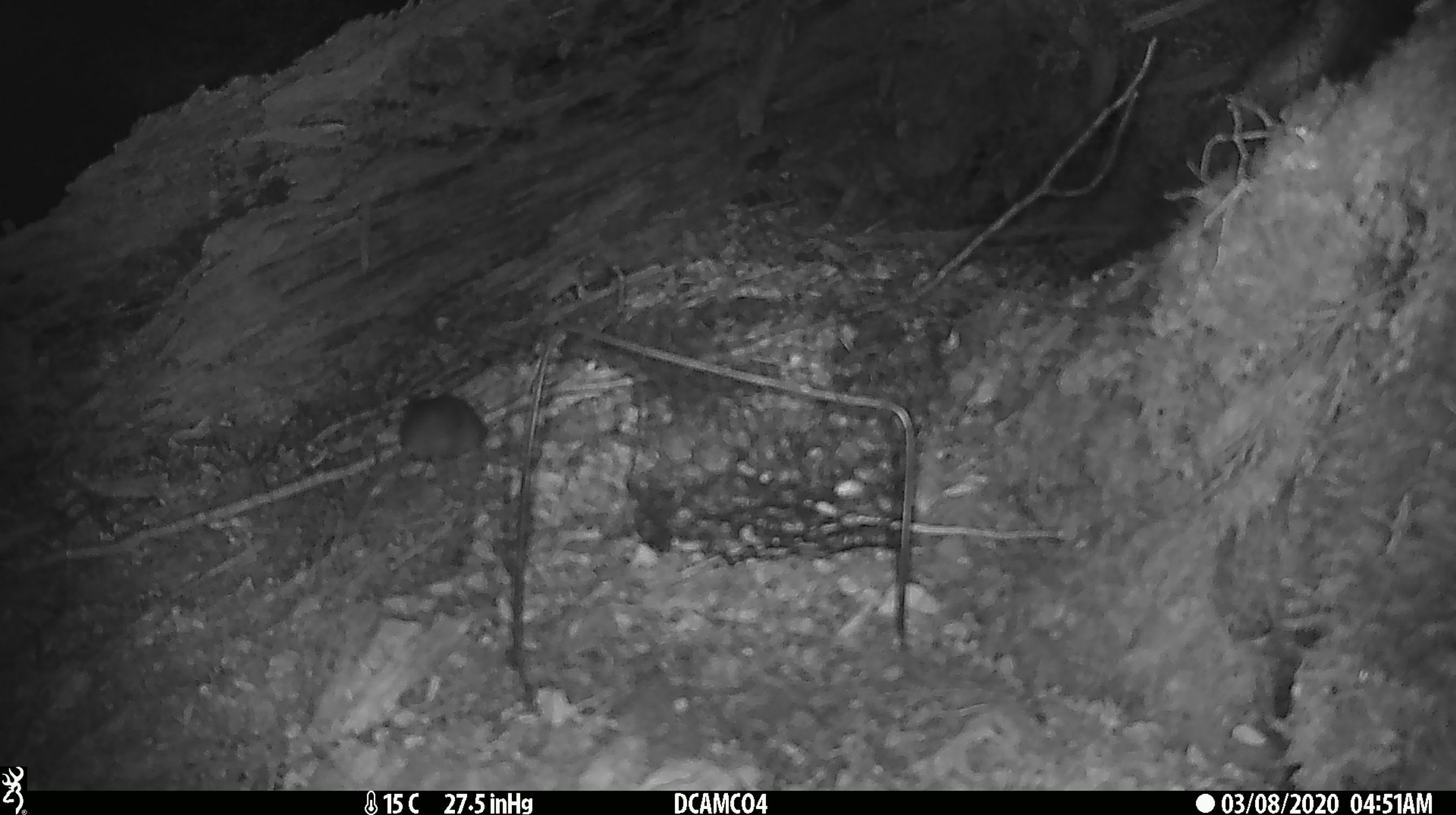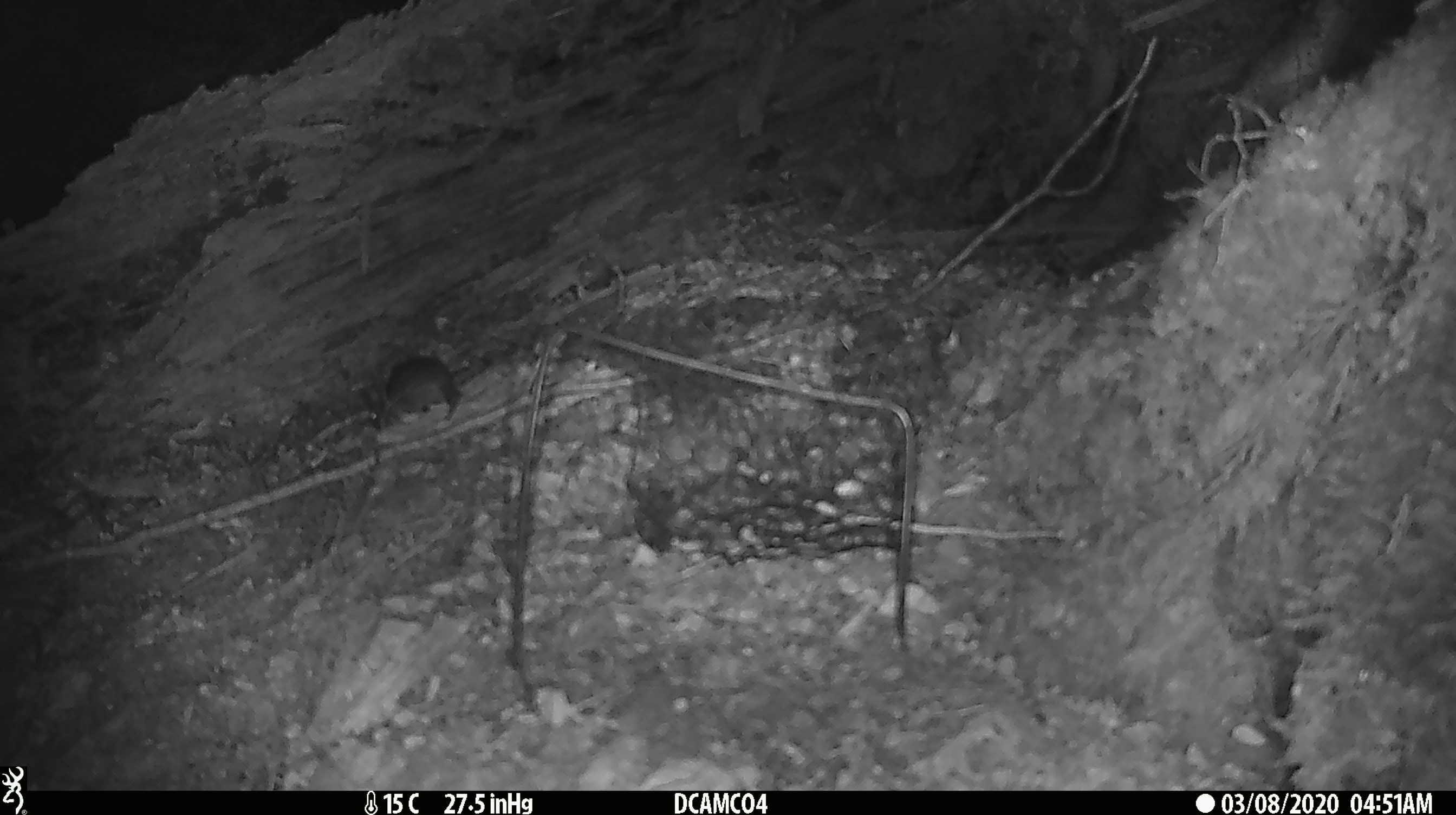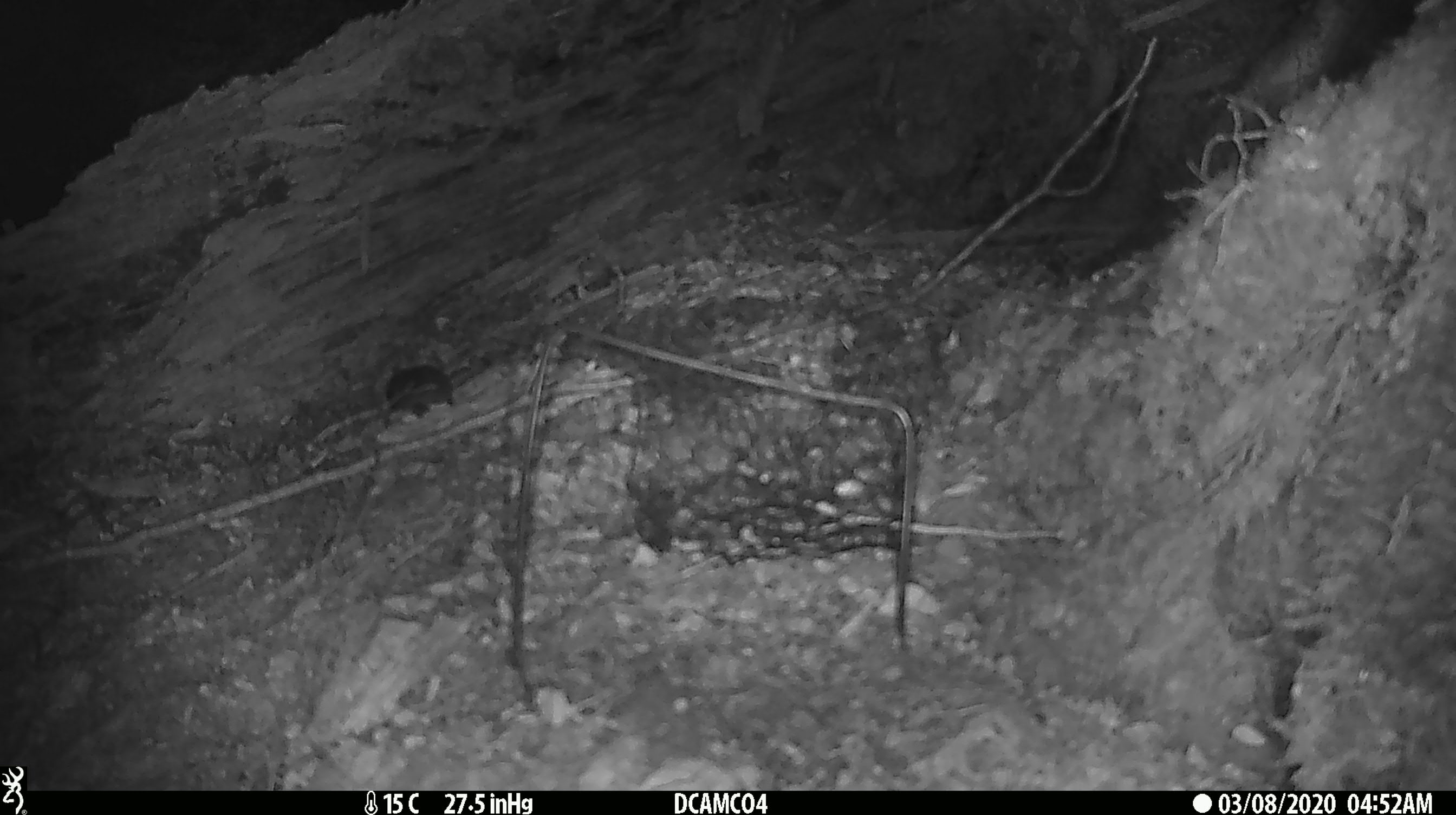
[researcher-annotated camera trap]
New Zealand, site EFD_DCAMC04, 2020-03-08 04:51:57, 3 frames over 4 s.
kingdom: Animalia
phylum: Chordata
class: Mammalia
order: Rodentia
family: Muridae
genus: Mus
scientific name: Mus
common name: mouse